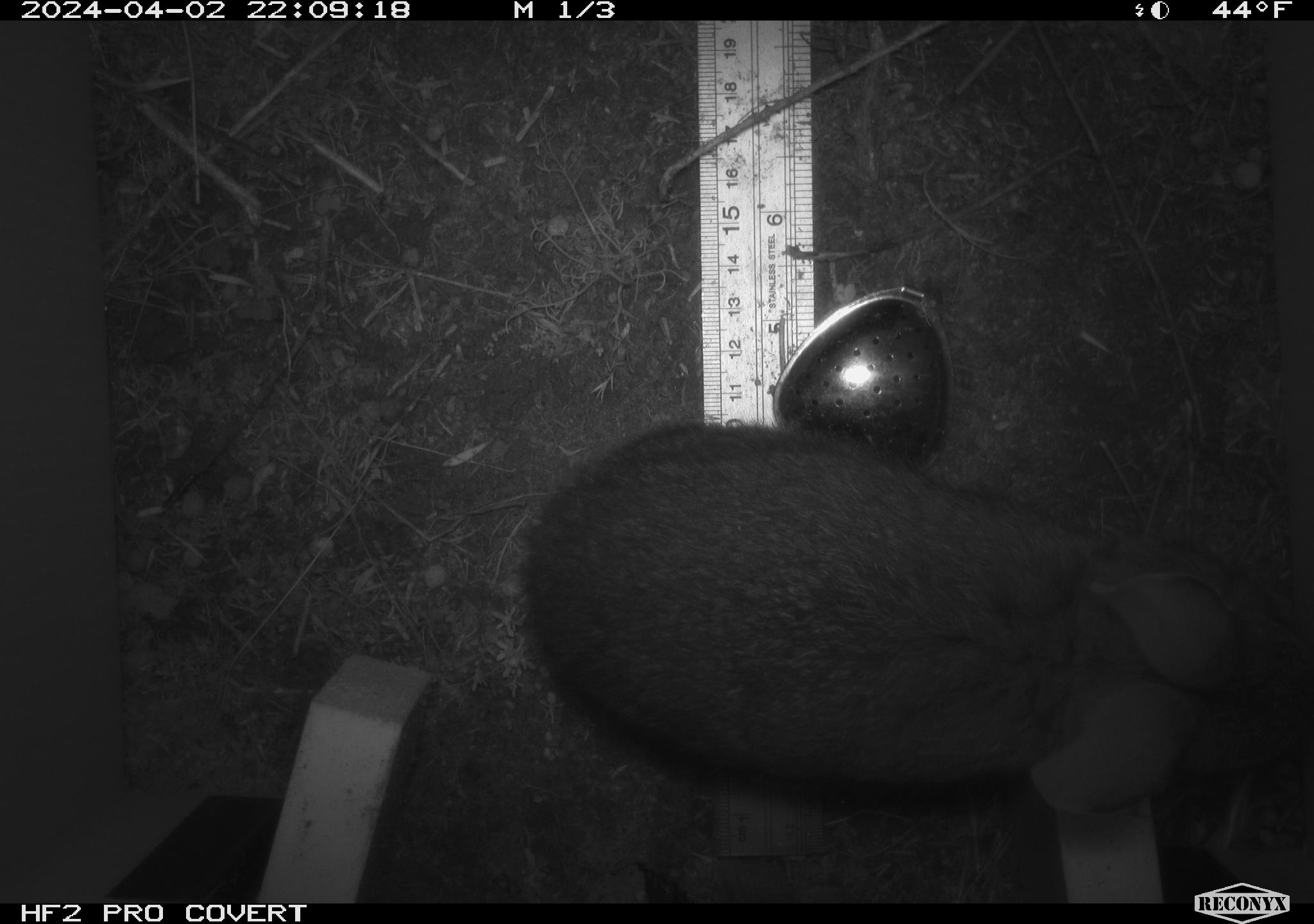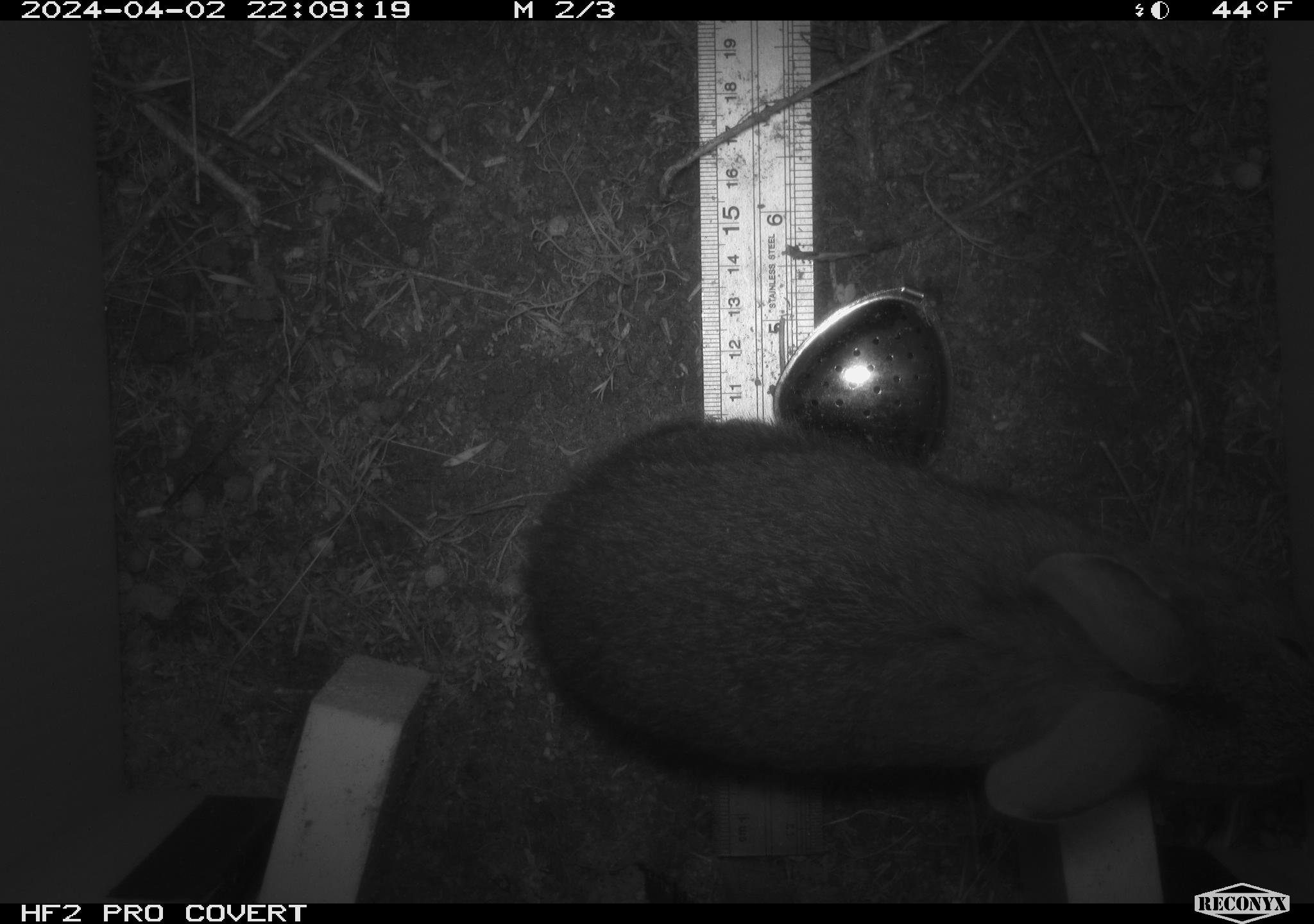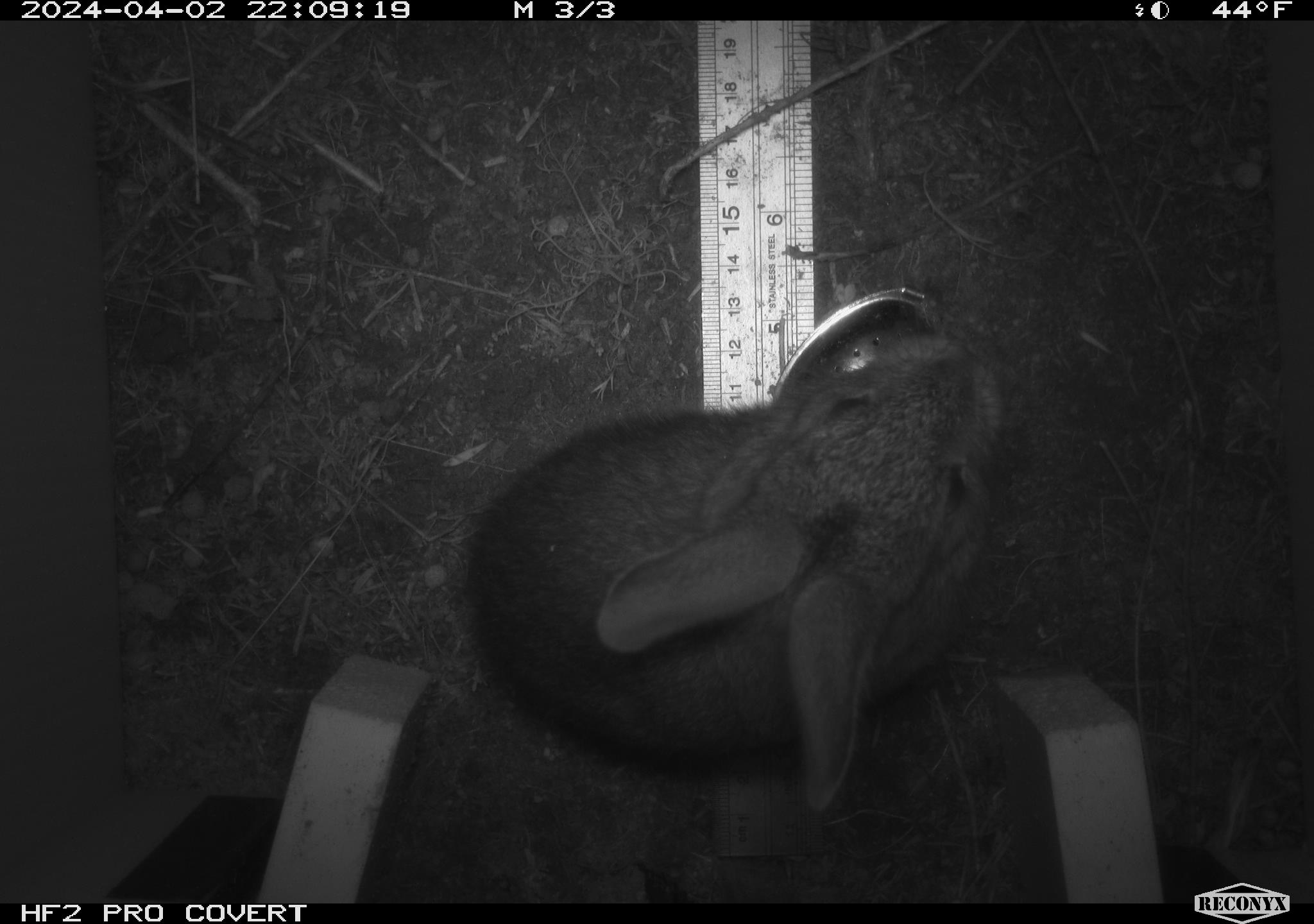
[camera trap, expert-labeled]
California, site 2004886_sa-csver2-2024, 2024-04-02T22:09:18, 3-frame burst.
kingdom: Animalia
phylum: Chordata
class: Mammalia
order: Lagomorpha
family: Leporidae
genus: Sylvilagus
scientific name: Sylvilagus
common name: cottontail rabbits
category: sylvilagus species